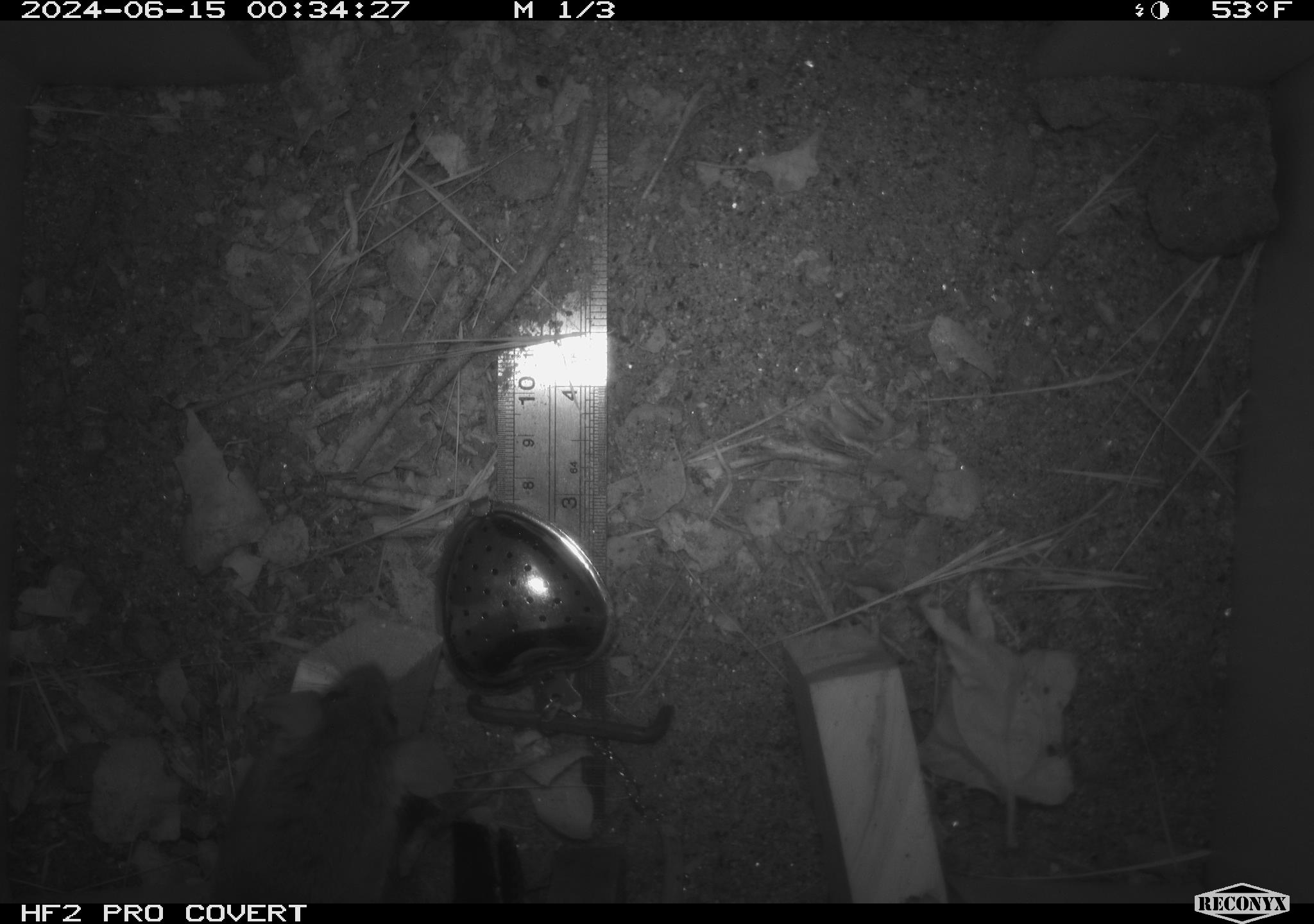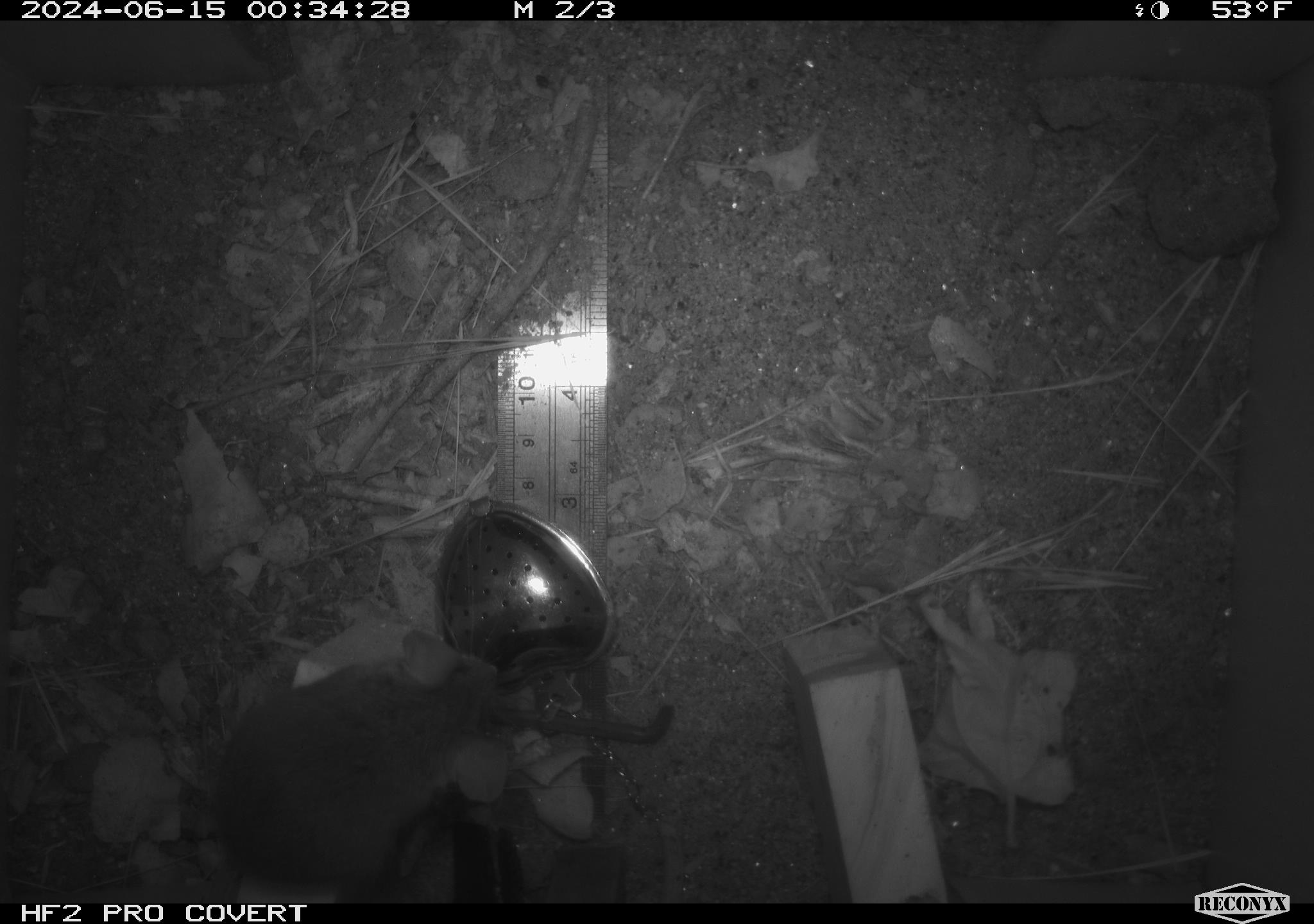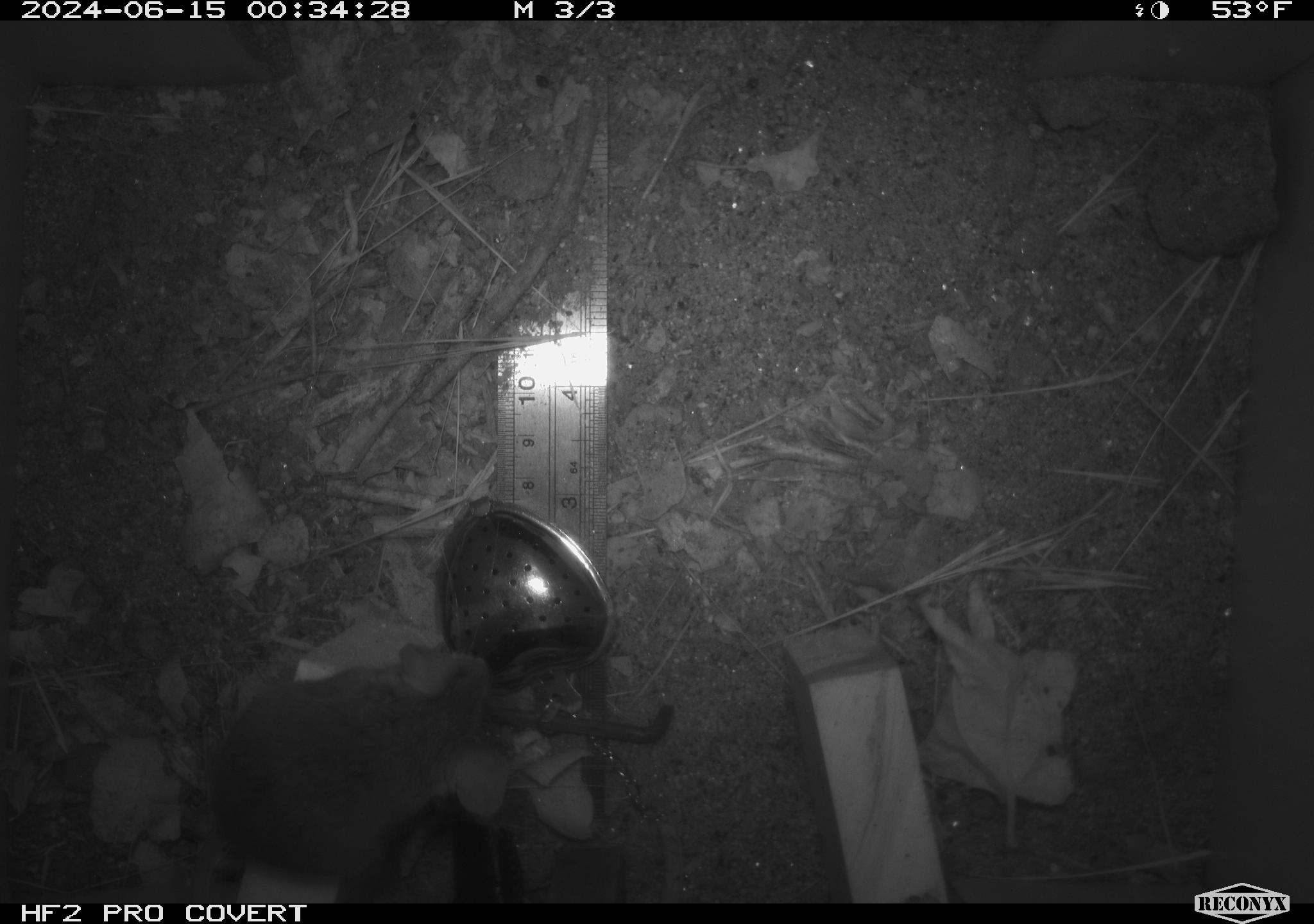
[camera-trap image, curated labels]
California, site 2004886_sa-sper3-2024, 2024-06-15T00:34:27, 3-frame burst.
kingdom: Animalia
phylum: Chordata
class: Mammalia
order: Rodentia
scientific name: Rodentia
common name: mouse species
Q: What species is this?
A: Mouse species (Rodentia).